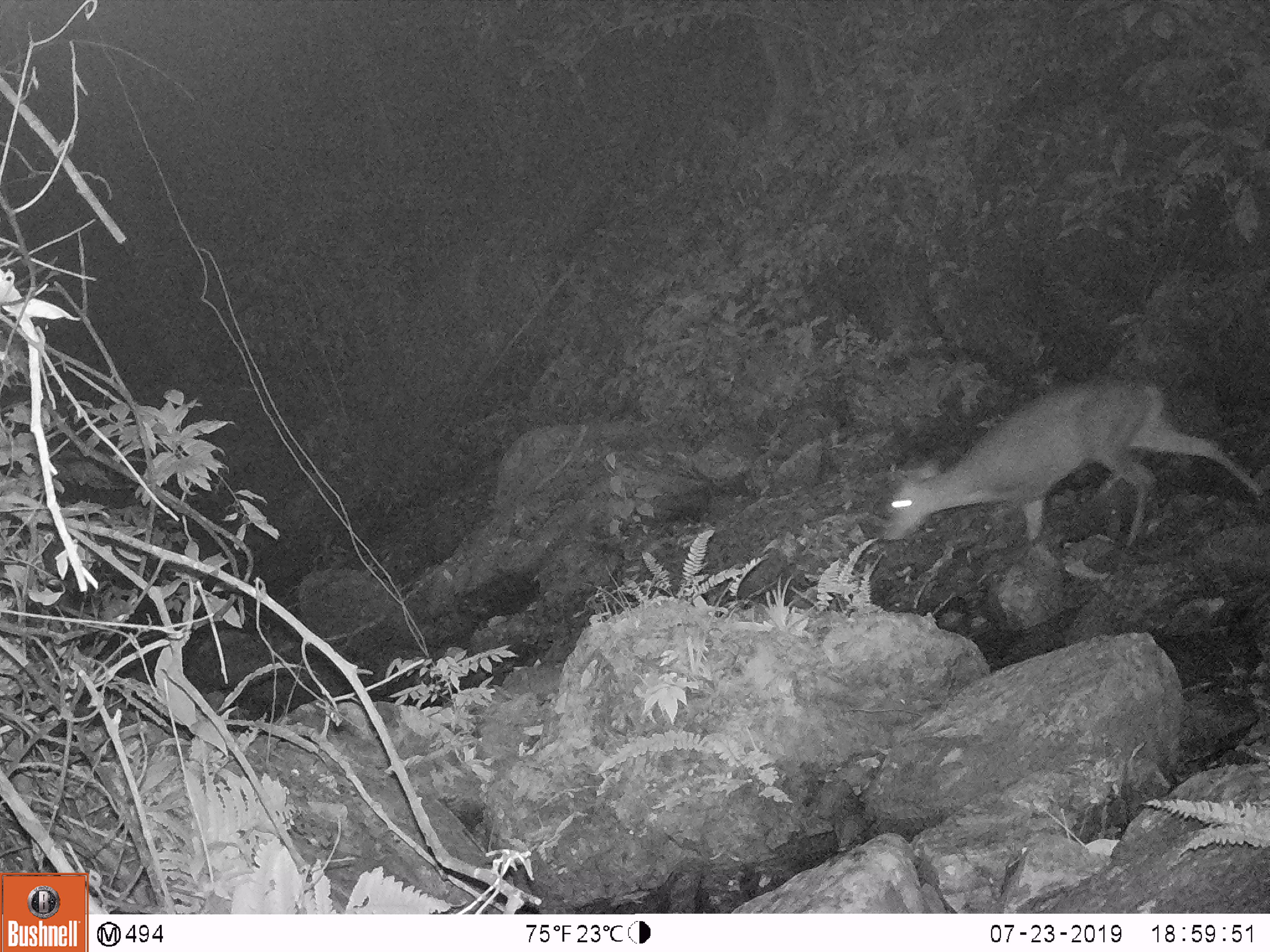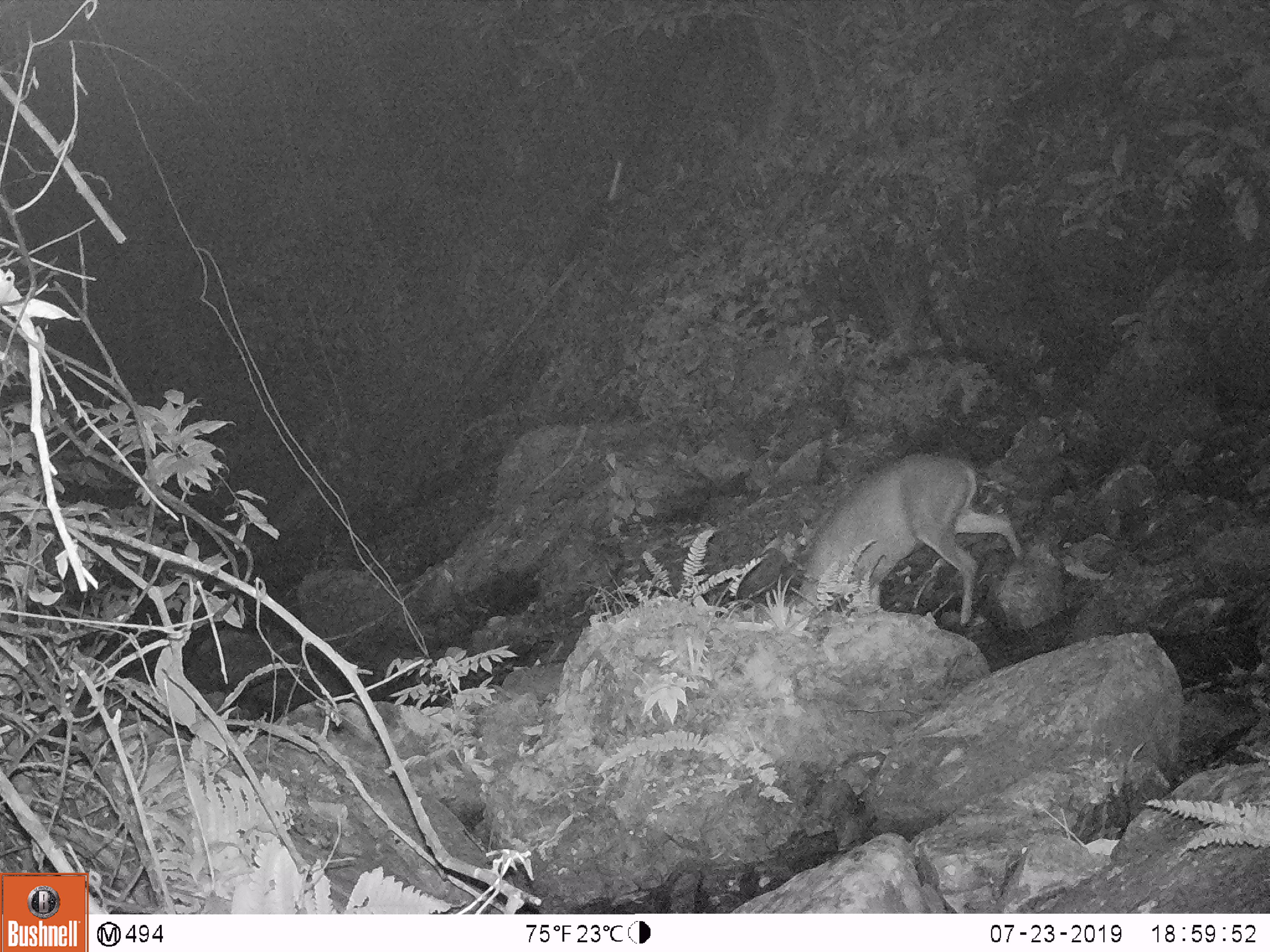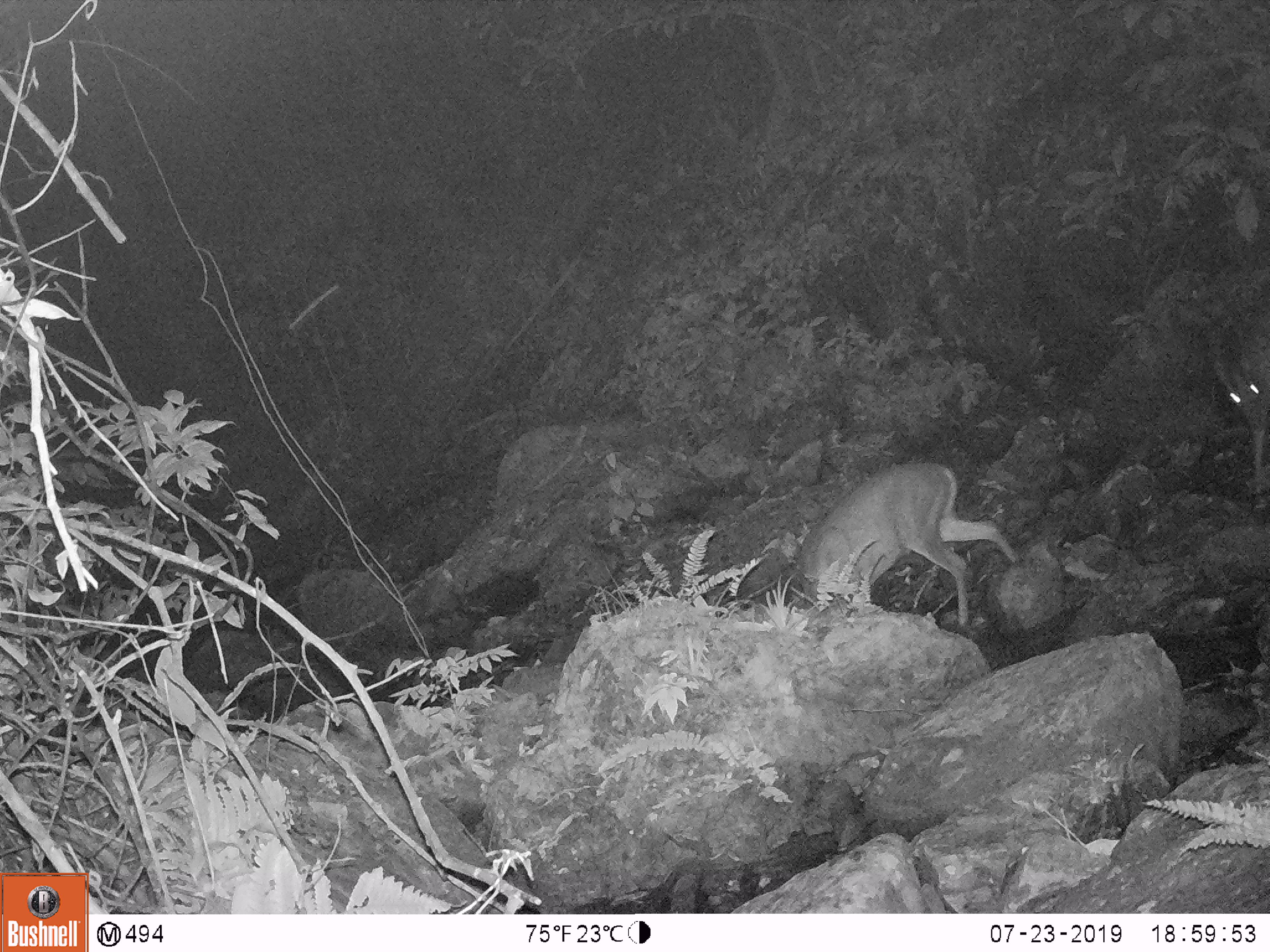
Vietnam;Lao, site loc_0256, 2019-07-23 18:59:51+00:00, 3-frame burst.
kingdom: Animalia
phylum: Chordata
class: Mammalia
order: Artiodactyla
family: Cervidae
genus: Muntiacus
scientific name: Muntiacus rooseveltorum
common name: roosevelt's muntjac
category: roosevelts muntjac group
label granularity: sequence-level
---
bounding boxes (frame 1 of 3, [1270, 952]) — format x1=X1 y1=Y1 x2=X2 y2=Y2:
roosevelts muntjac group: x1=880 y1=379 x2=1264 y2=551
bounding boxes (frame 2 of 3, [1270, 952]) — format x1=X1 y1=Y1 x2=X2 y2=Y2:
roosevelts muntjac group: x1=796 y1=453 x2=1021 y2=626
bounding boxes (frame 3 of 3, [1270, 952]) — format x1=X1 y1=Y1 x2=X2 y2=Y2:
roosevelts muntjac group: x1=794 y1=461 x2=1020 y2=626; x1=1216 y1=336 x2=1270 y2=475